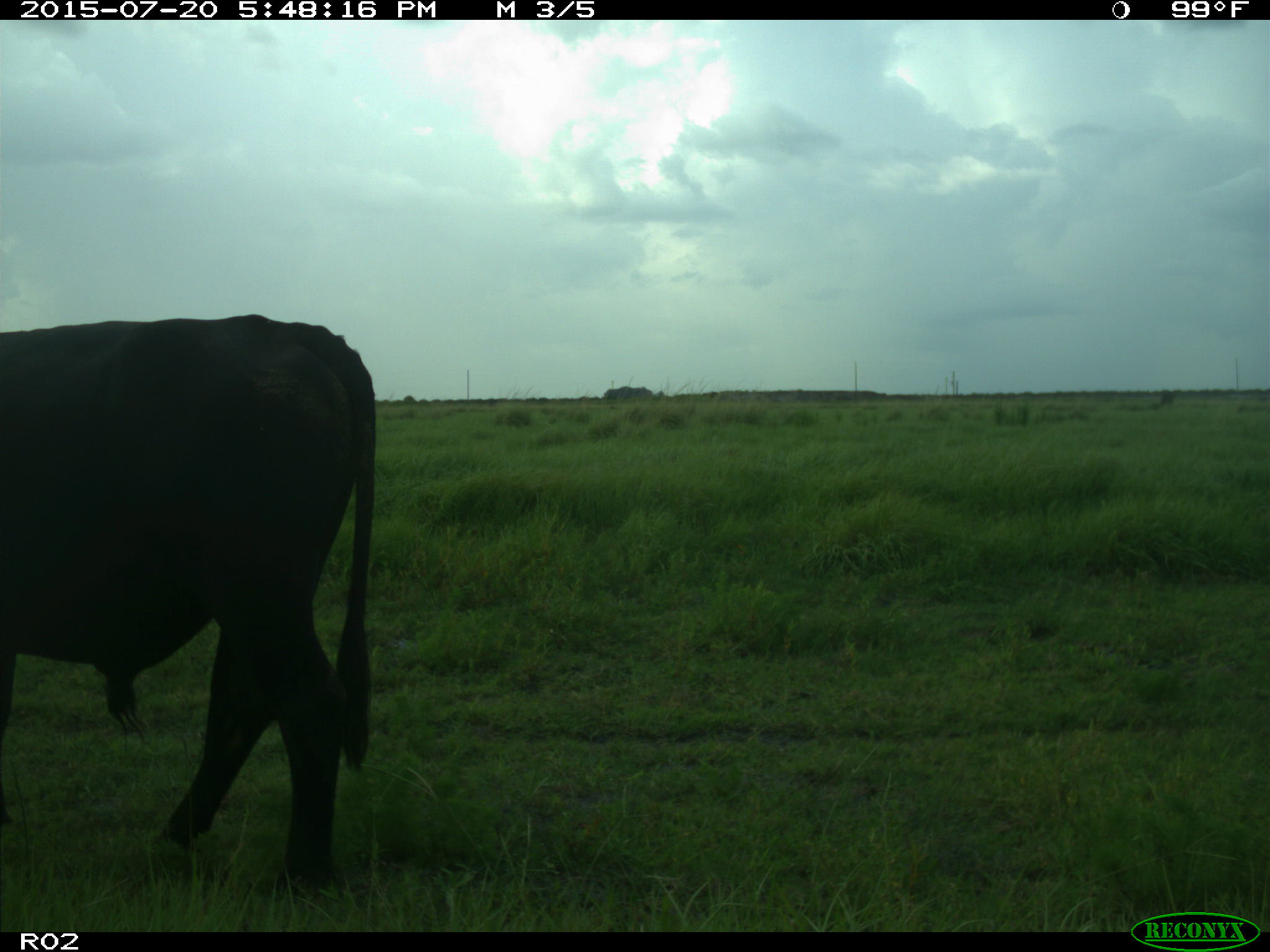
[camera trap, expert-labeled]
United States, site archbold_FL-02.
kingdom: Animalia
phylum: Chordata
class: Mammalia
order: Artiodactyla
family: Bovidae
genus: Bos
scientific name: Bos taurus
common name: domestic cow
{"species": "Bos taurus (domestic cow)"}